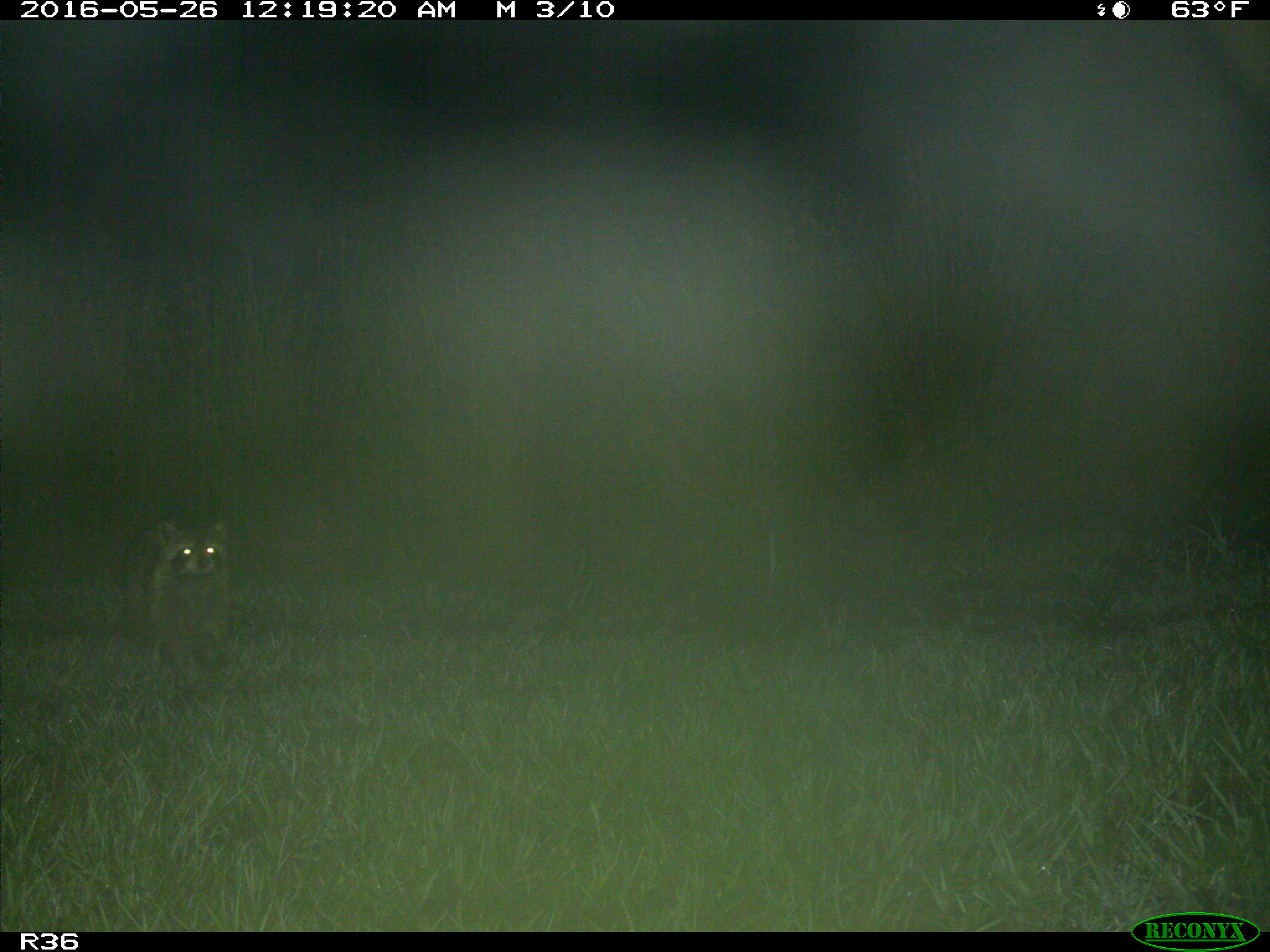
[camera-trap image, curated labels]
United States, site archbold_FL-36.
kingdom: Animalia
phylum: Chordata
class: Mammalia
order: Carnivora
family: Procyonidae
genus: Procyon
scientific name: Procyon lotor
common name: common raccoon